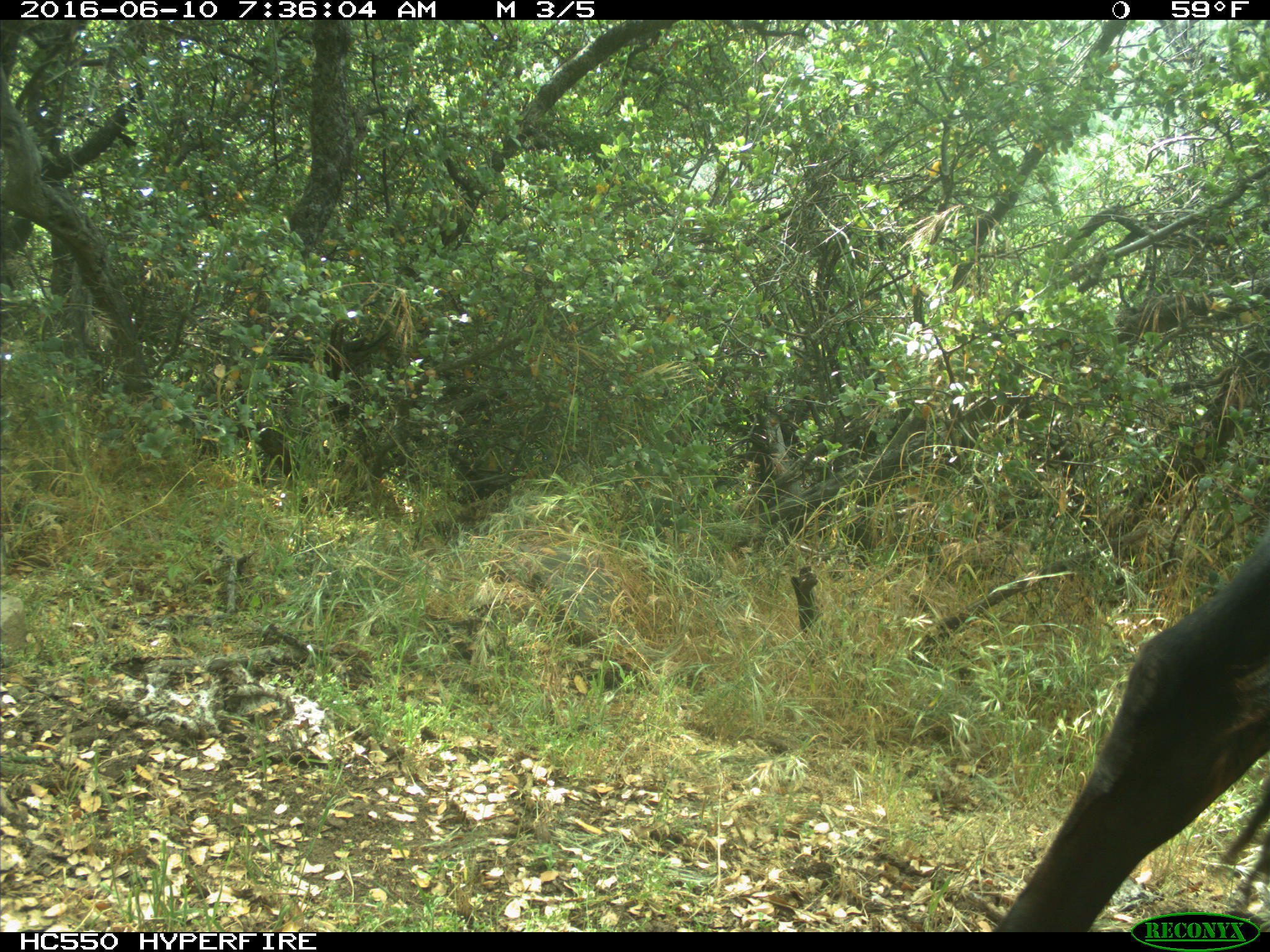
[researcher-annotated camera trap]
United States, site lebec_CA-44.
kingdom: Animalia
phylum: Chordata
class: Mammalia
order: Artiodactyla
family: Bovidae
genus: Bos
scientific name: Bos taurus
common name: domestic cow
Bos taurus (domestic cow).